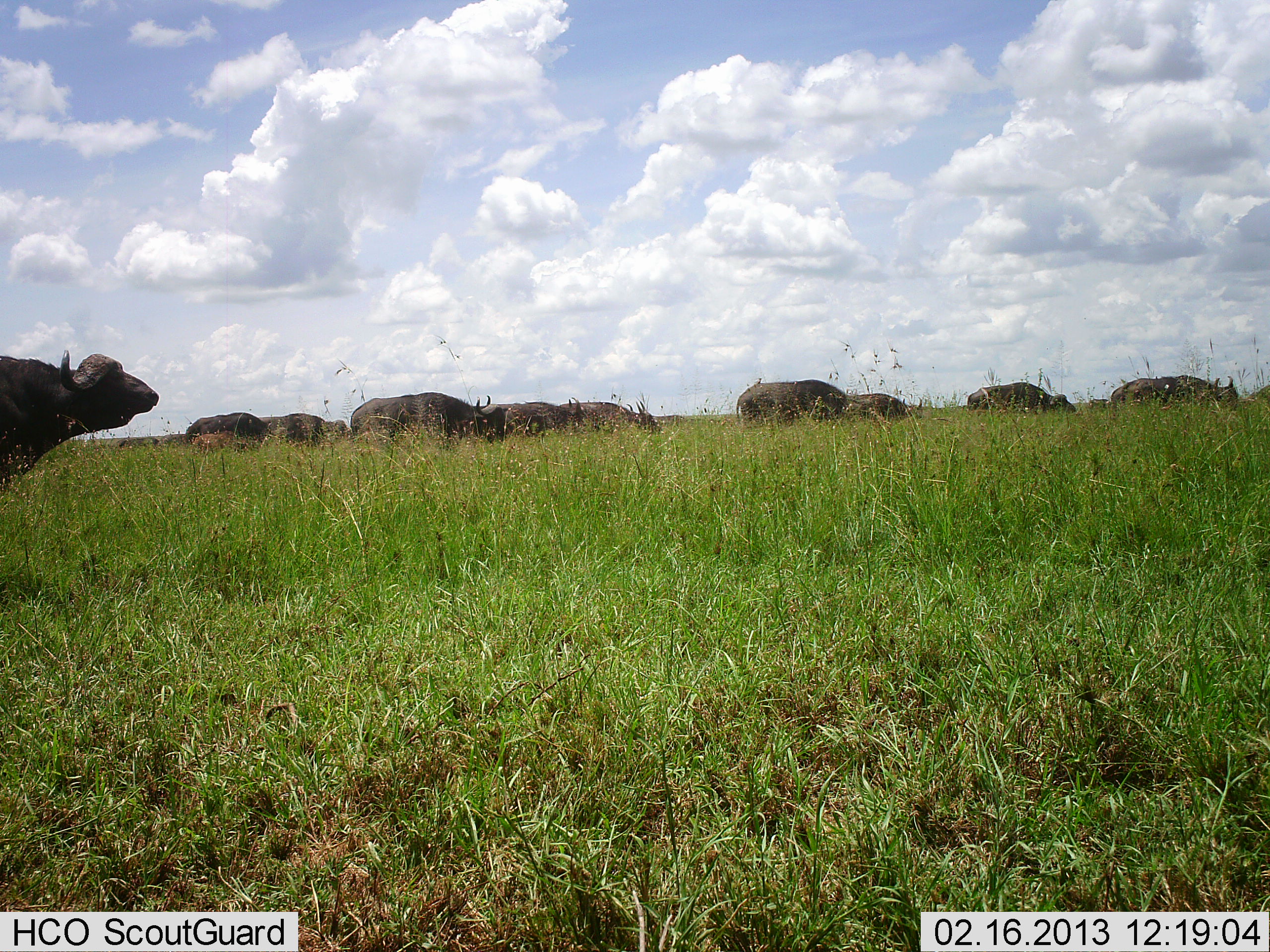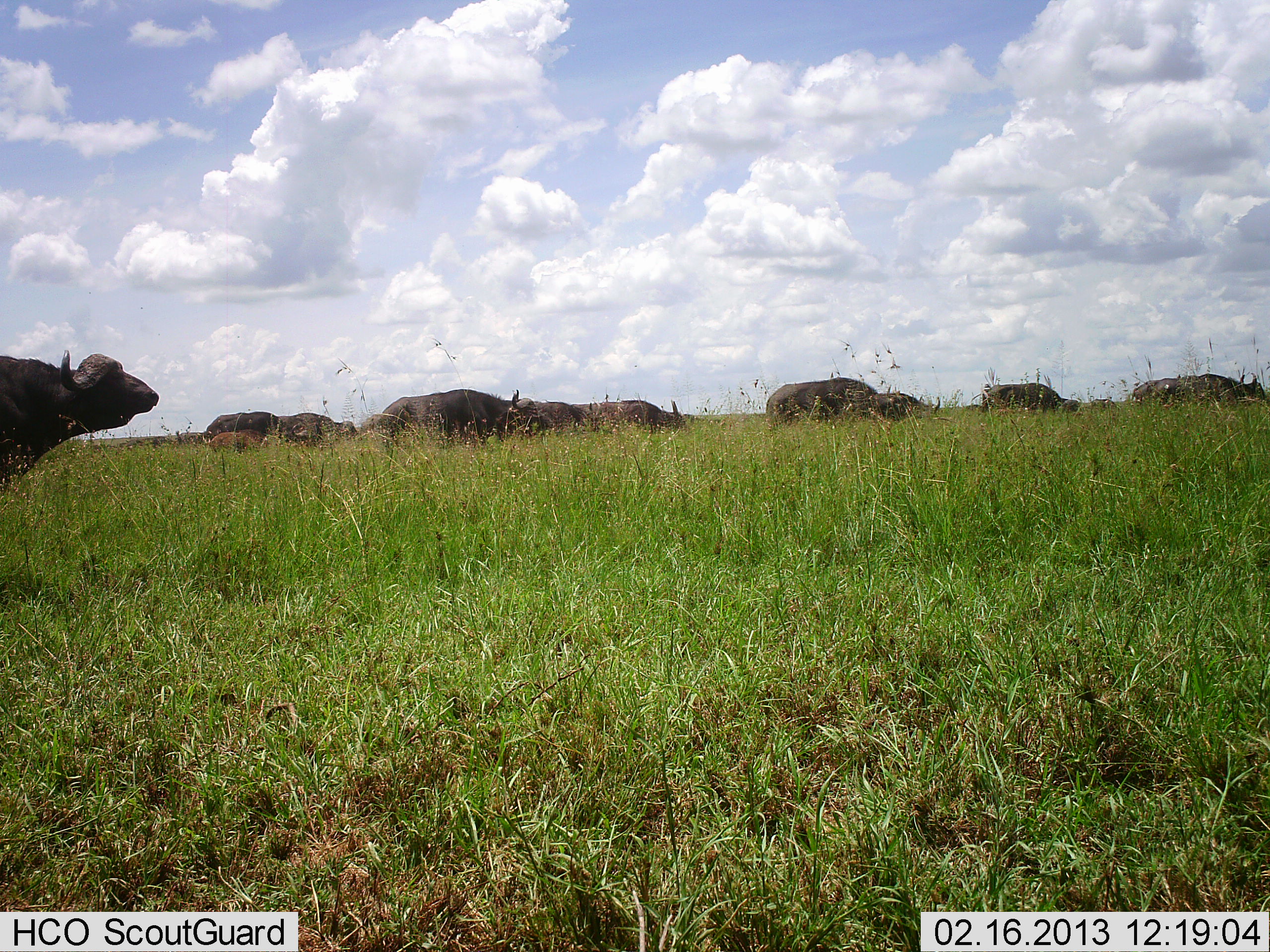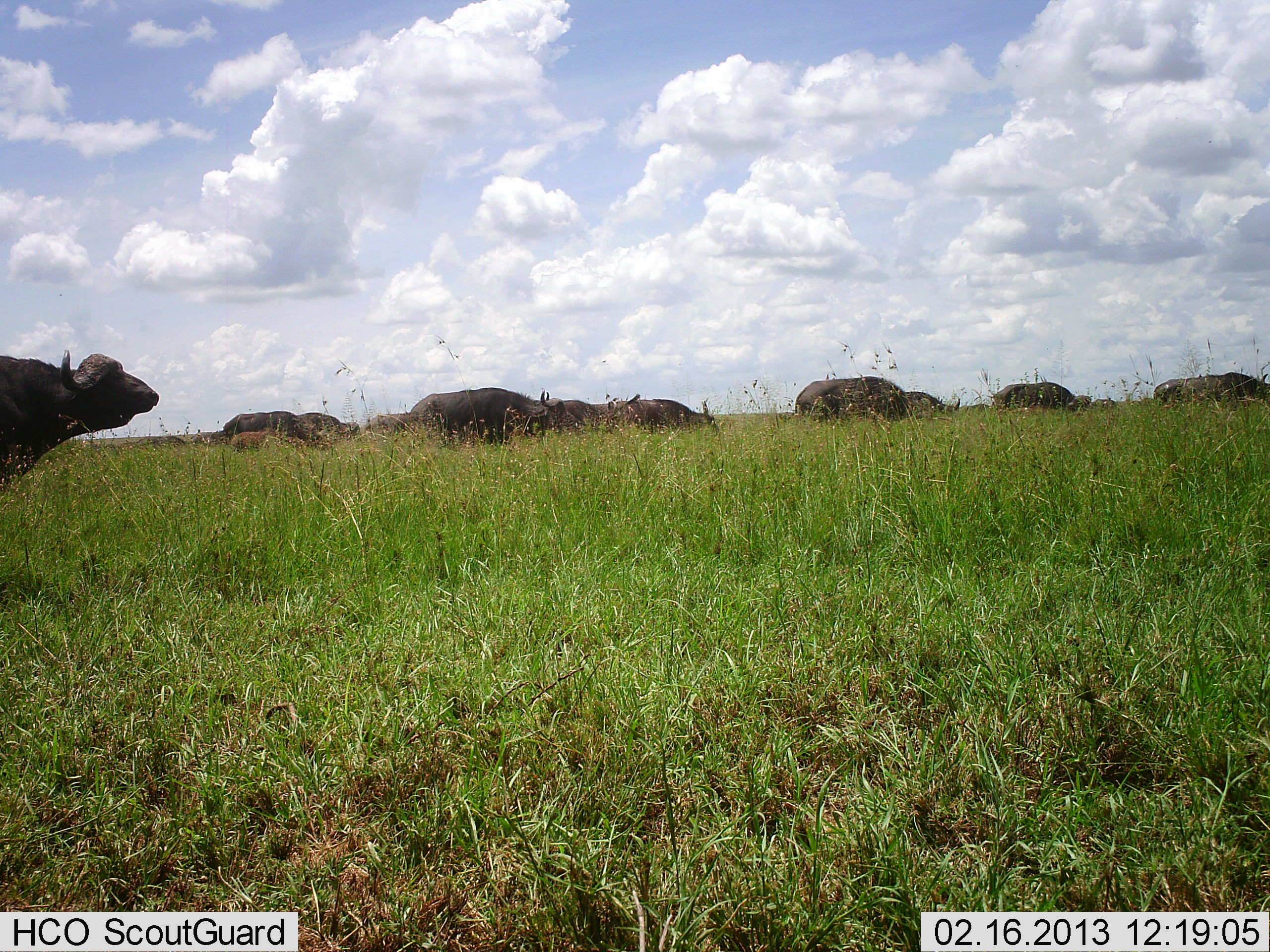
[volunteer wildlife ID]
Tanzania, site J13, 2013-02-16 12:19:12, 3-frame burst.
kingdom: Animalia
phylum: Chordata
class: Mammalia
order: Artiodactyla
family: Bovidae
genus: Syncerus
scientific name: Syncerus caffer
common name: cape buffalo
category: buffalo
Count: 10.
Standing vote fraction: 28%.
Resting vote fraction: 0%.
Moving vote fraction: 92%.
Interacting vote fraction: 0%.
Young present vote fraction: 20%.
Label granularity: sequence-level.